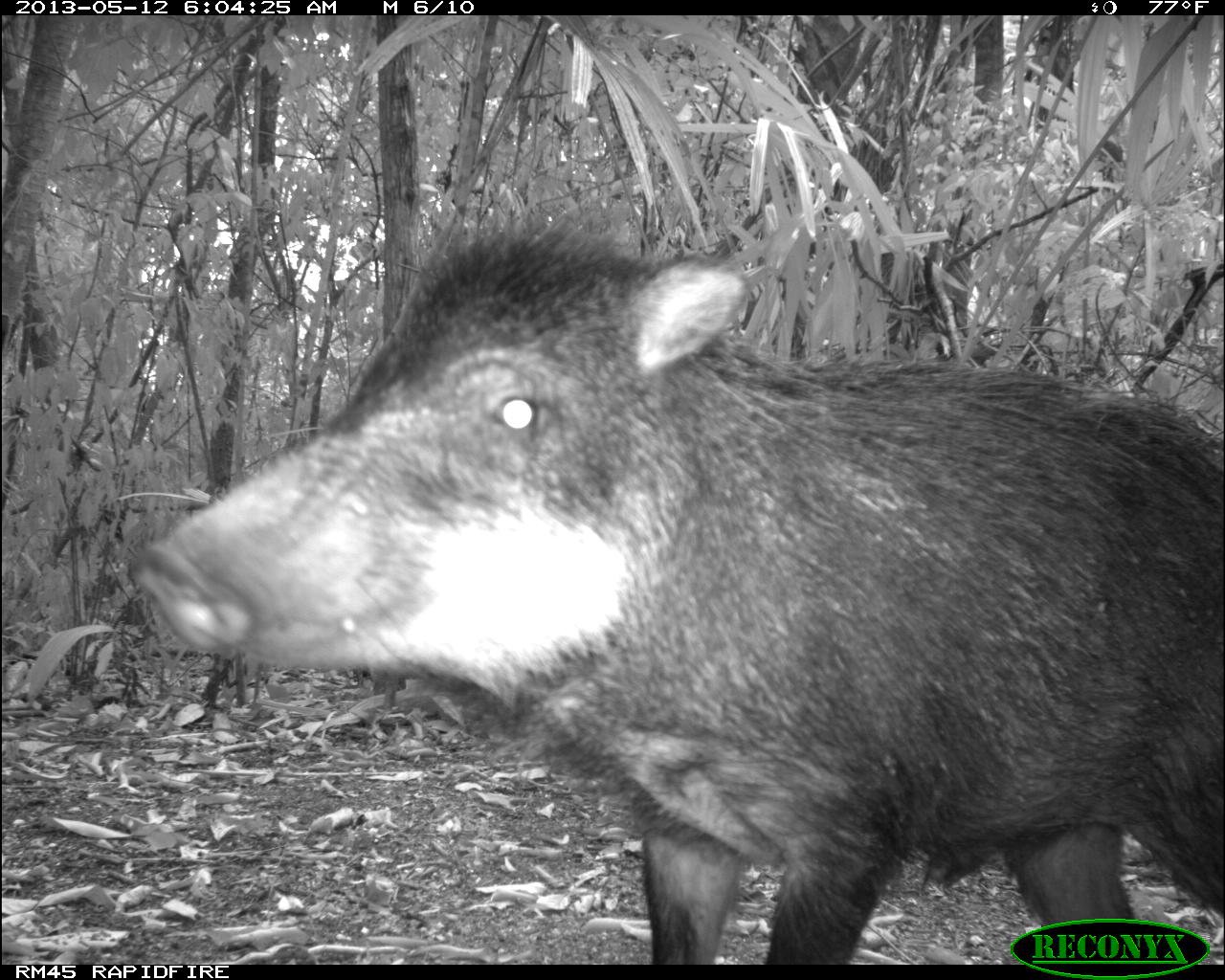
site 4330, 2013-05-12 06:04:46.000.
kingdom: Animalia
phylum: Chordata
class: Mammalia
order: Artiodactyla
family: Tayassuidae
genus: Tayassu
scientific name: Tayassu pecari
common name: white-lipped peccary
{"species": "Tayassu pecari (white-lipped peccary)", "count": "2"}